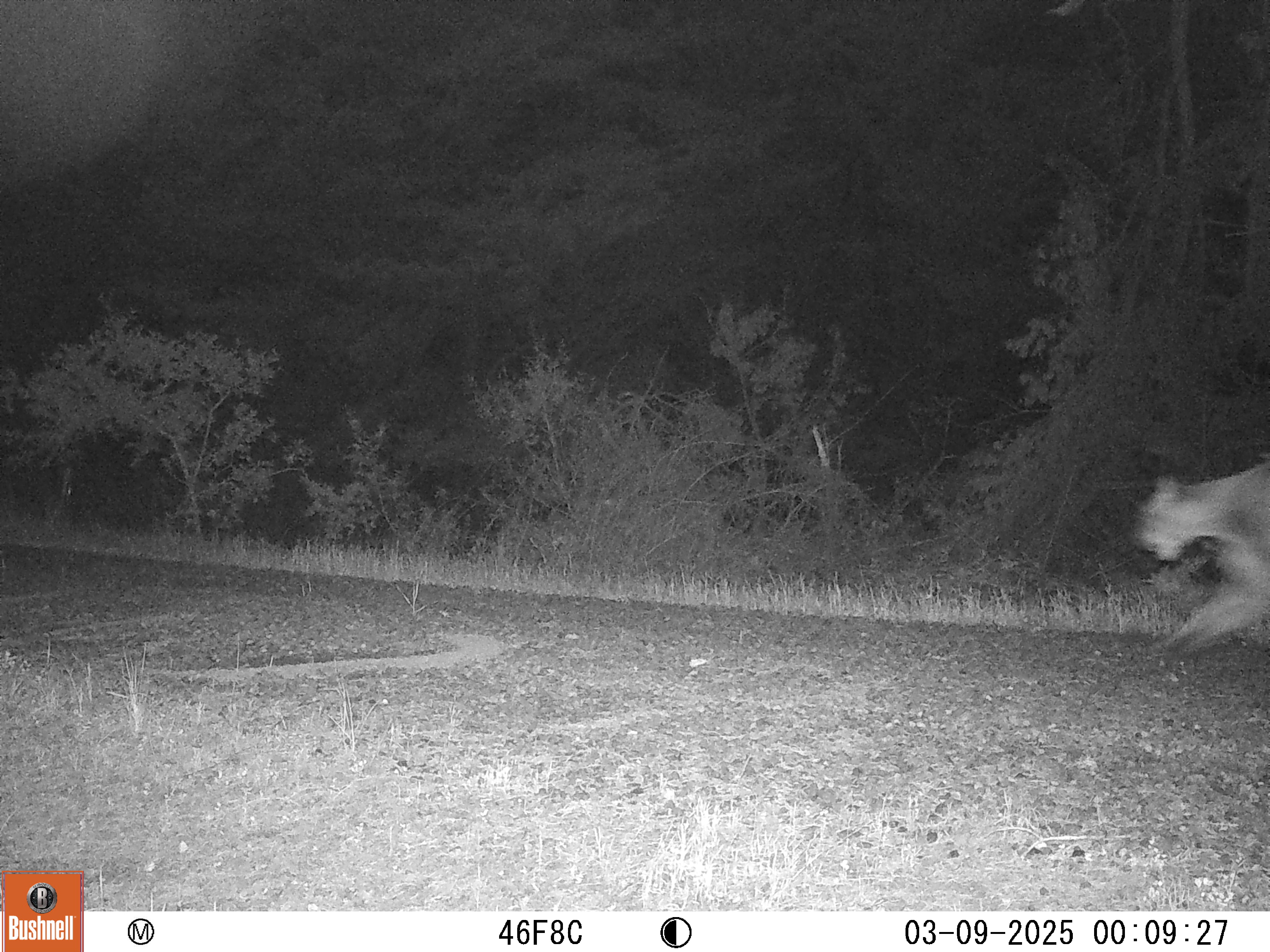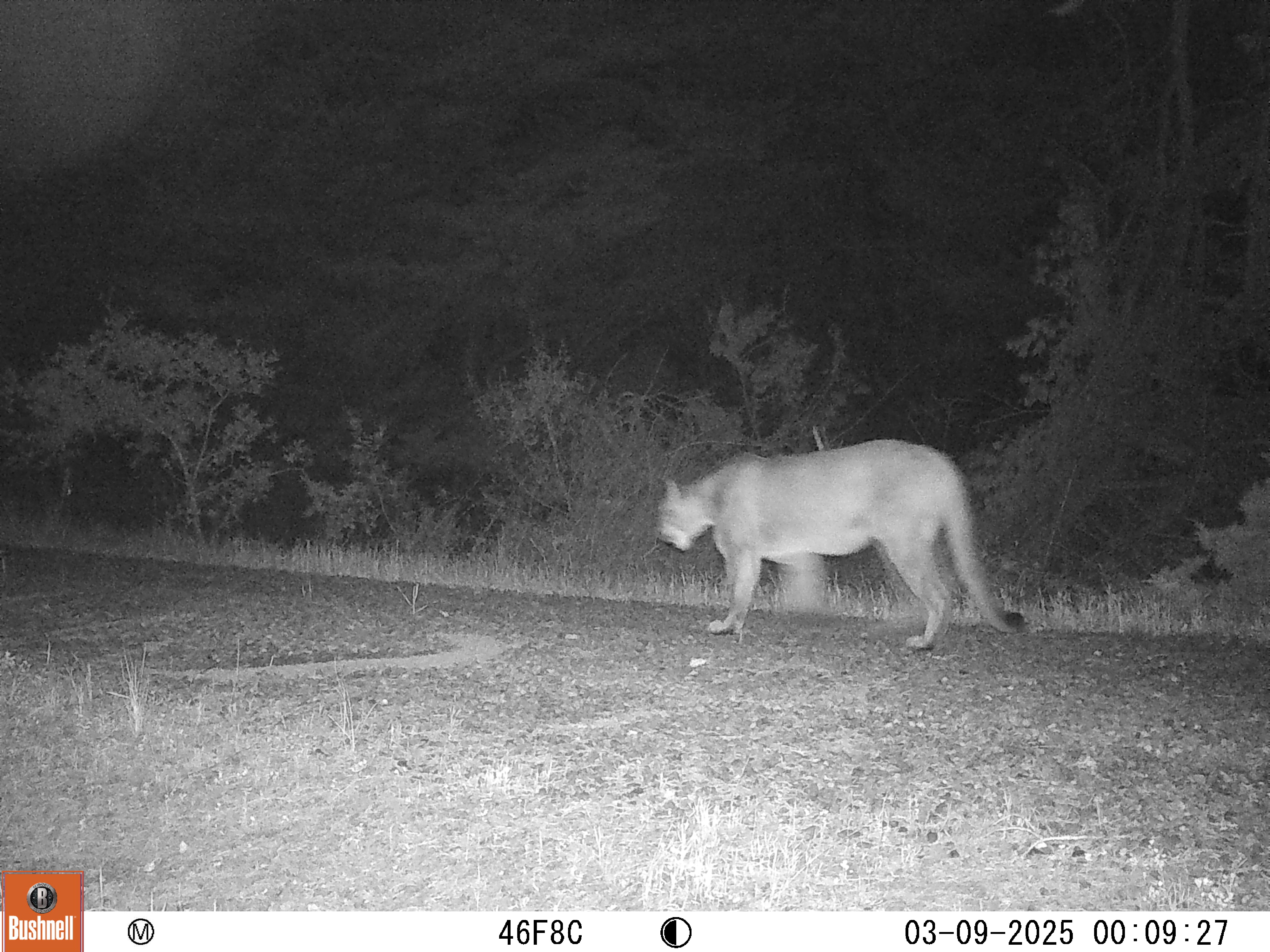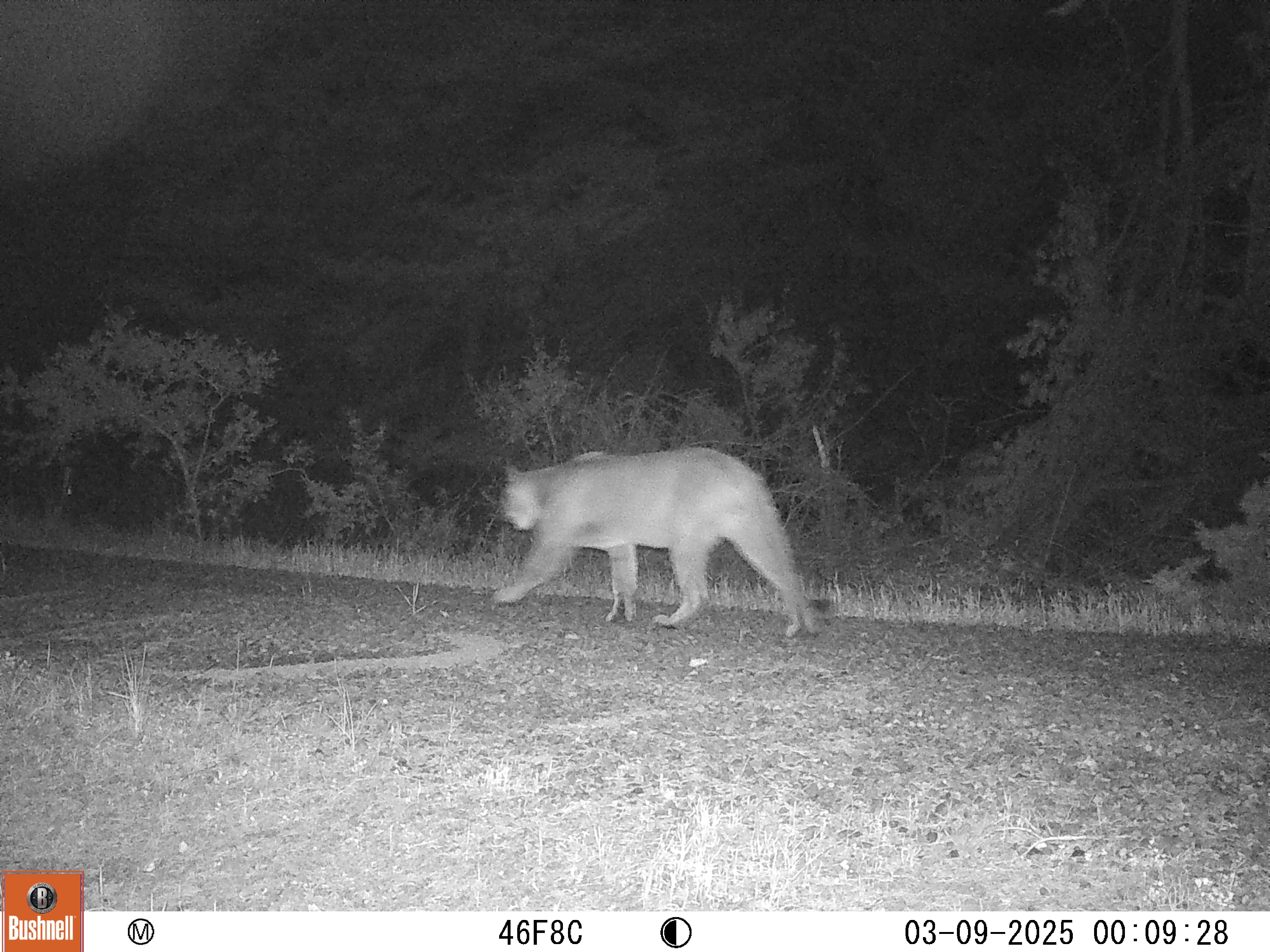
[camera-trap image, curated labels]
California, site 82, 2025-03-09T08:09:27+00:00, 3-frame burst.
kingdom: Animalia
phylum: Chordata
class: Mammalia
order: Carnivora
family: Felidae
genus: Puma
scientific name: Puma concolor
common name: puma